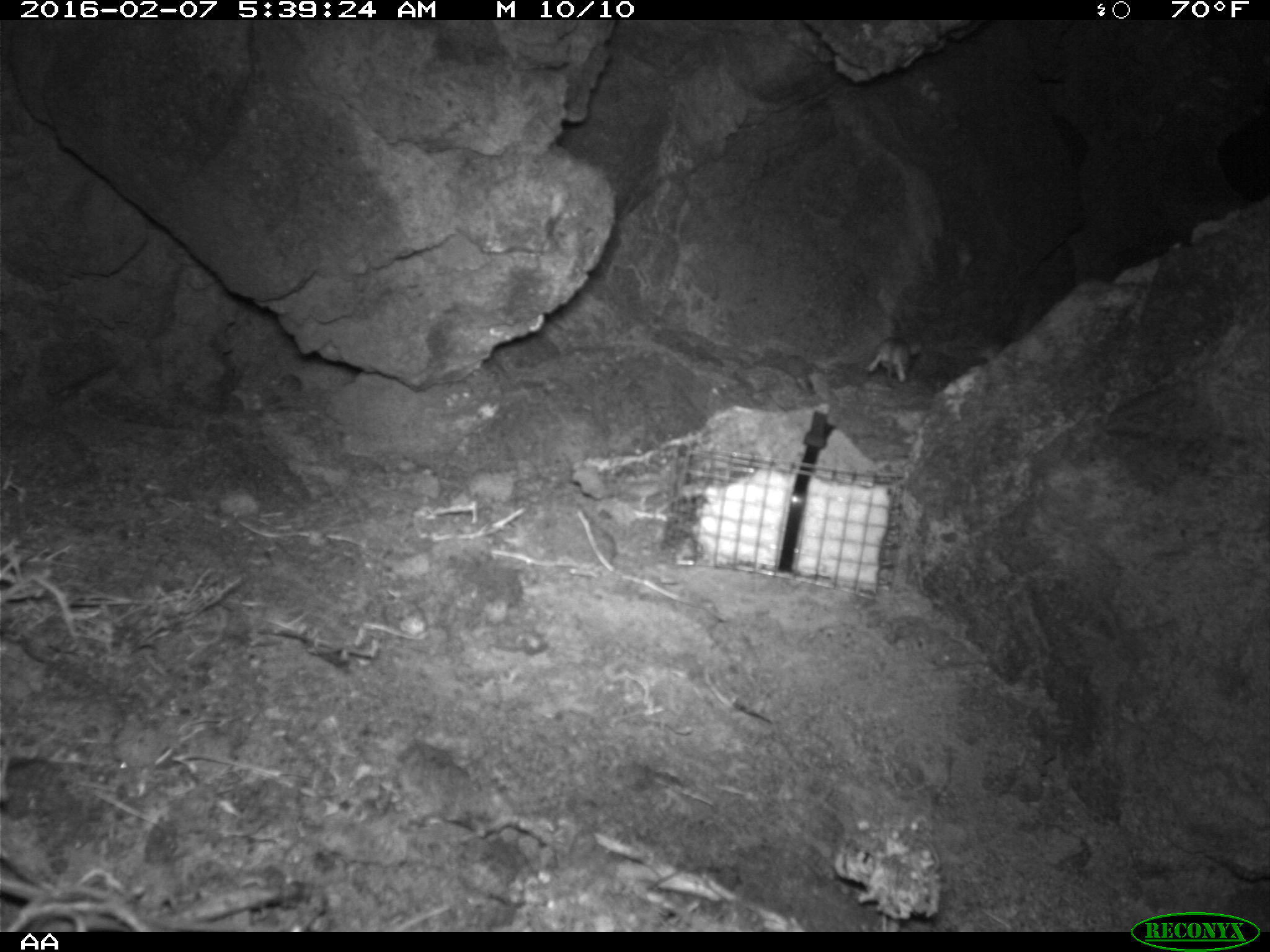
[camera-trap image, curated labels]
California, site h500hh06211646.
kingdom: Animalia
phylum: Chordata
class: Mammalia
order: Rodentia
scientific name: Rodentia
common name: rodent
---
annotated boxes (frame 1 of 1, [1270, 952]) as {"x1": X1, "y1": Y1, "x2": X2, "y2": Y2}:
rodent: {"x1": 866, "y1": 336, "x2": 923, "y2": 387}